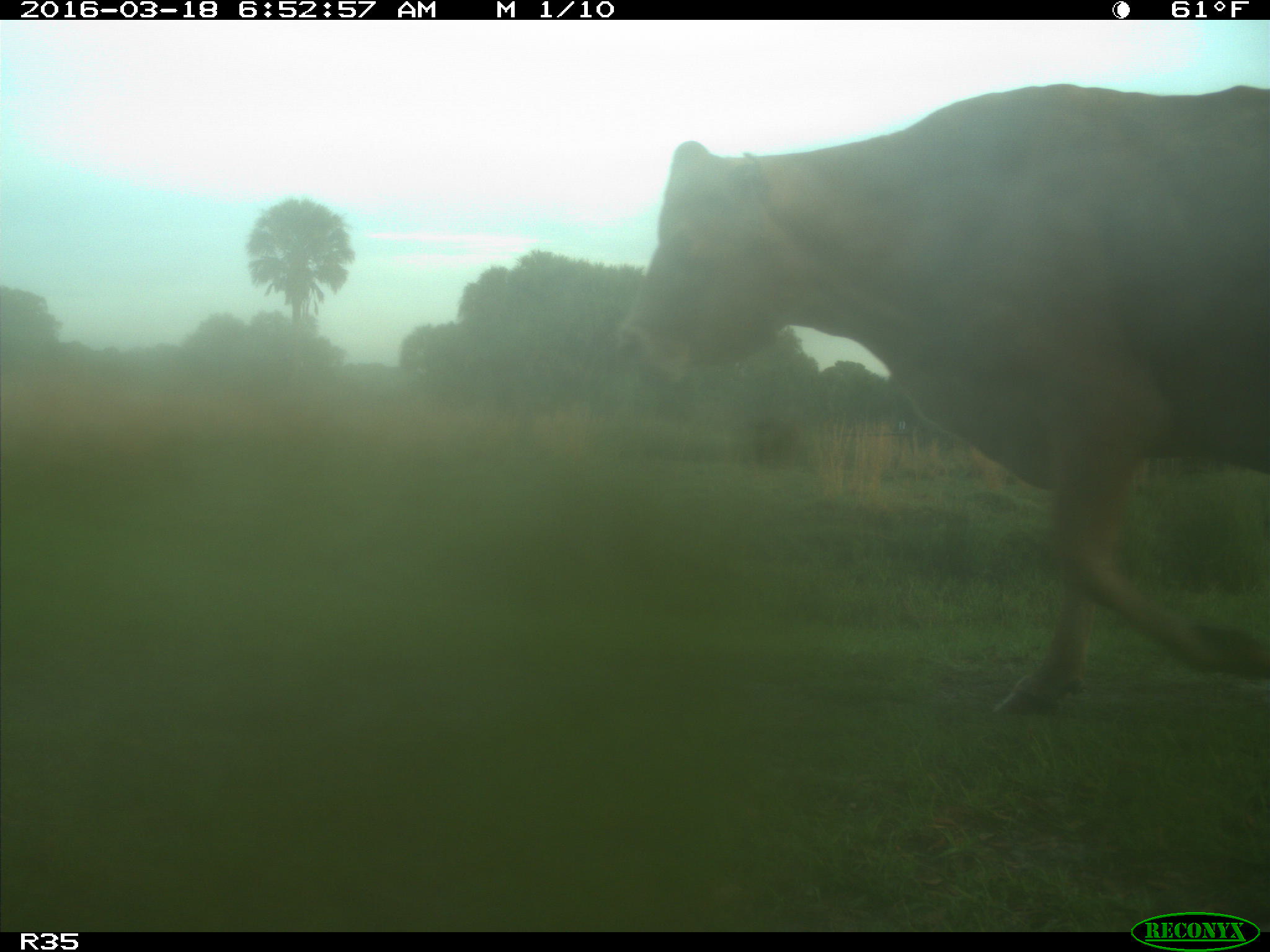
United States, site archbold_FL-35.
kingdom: Animalia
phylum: Chordata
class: Mammalia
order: Artiodactyla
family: Bovidae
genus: Bos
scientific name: Bos taurus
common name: domestic cow